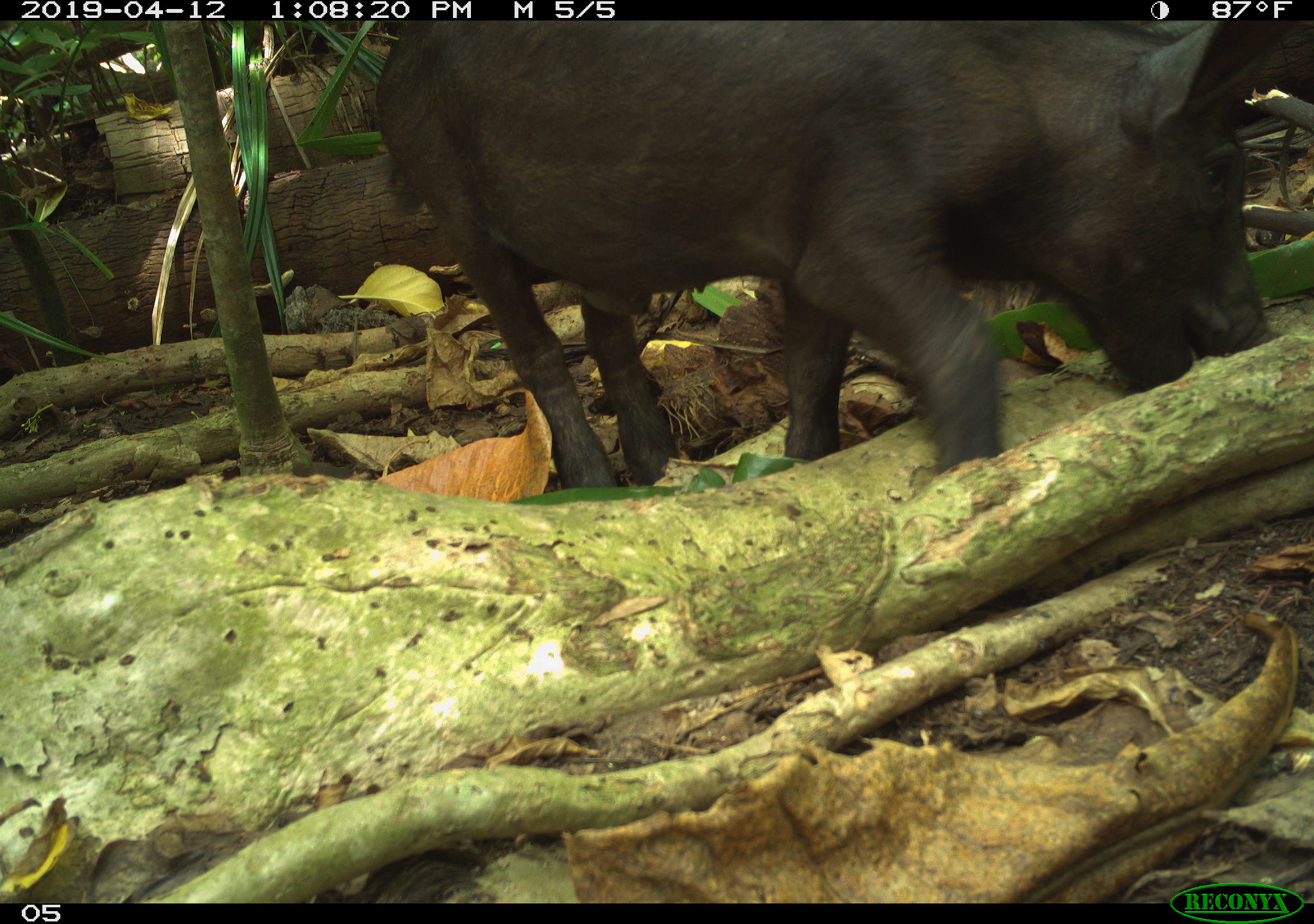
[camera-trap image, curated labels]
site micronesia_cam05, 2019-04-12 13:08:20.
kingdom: Animalia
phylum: Chordata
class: Mammalia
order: Artiodactyla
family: Suidae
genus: Sus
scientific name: Sus scrofa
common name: pig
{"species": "pig (Sus scrofa)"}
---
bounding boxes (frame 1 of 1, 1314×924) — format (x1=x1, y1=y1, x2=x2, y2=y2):
pig: (x1=343, y1=14, x2=1292, y2=494)